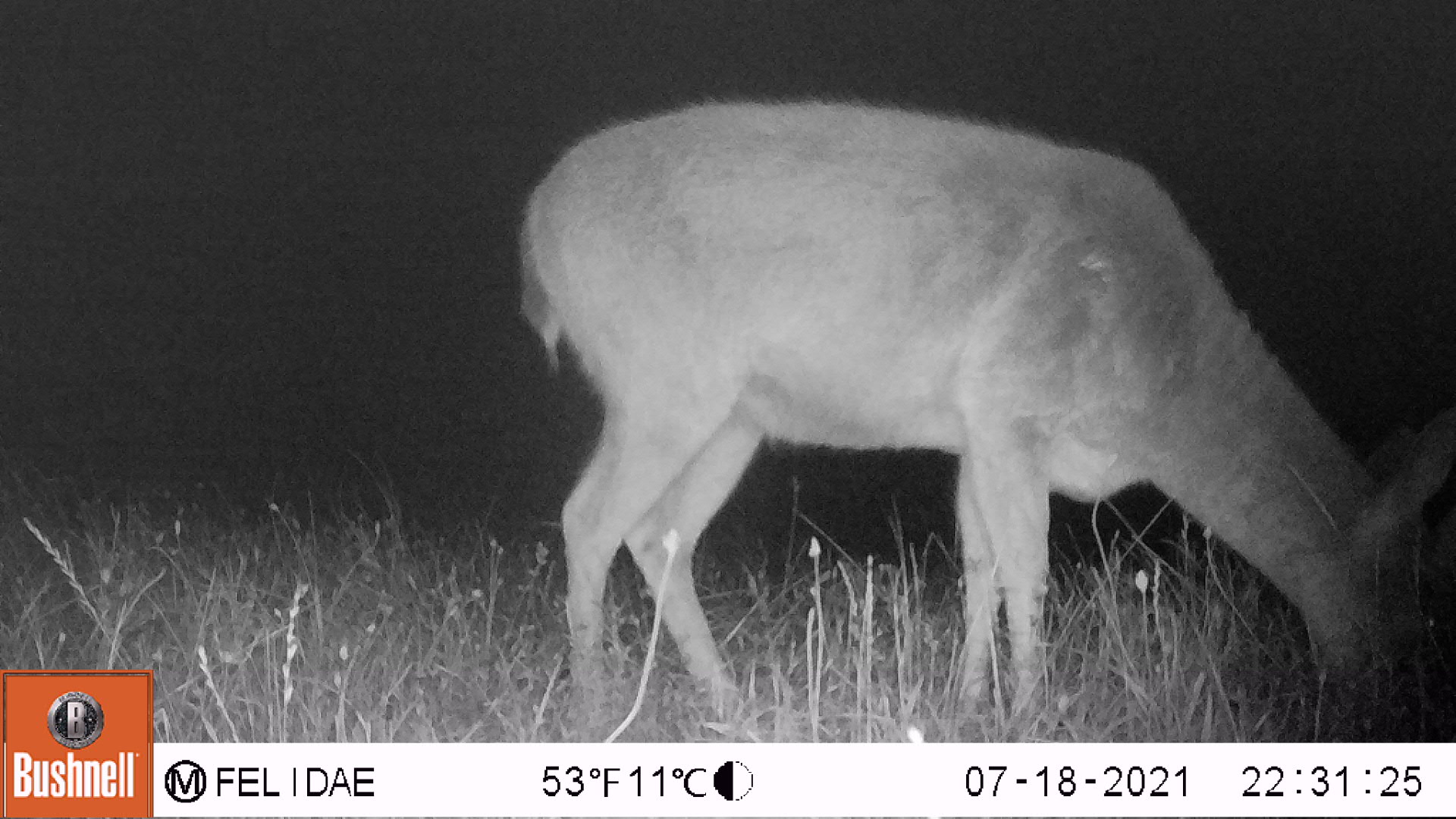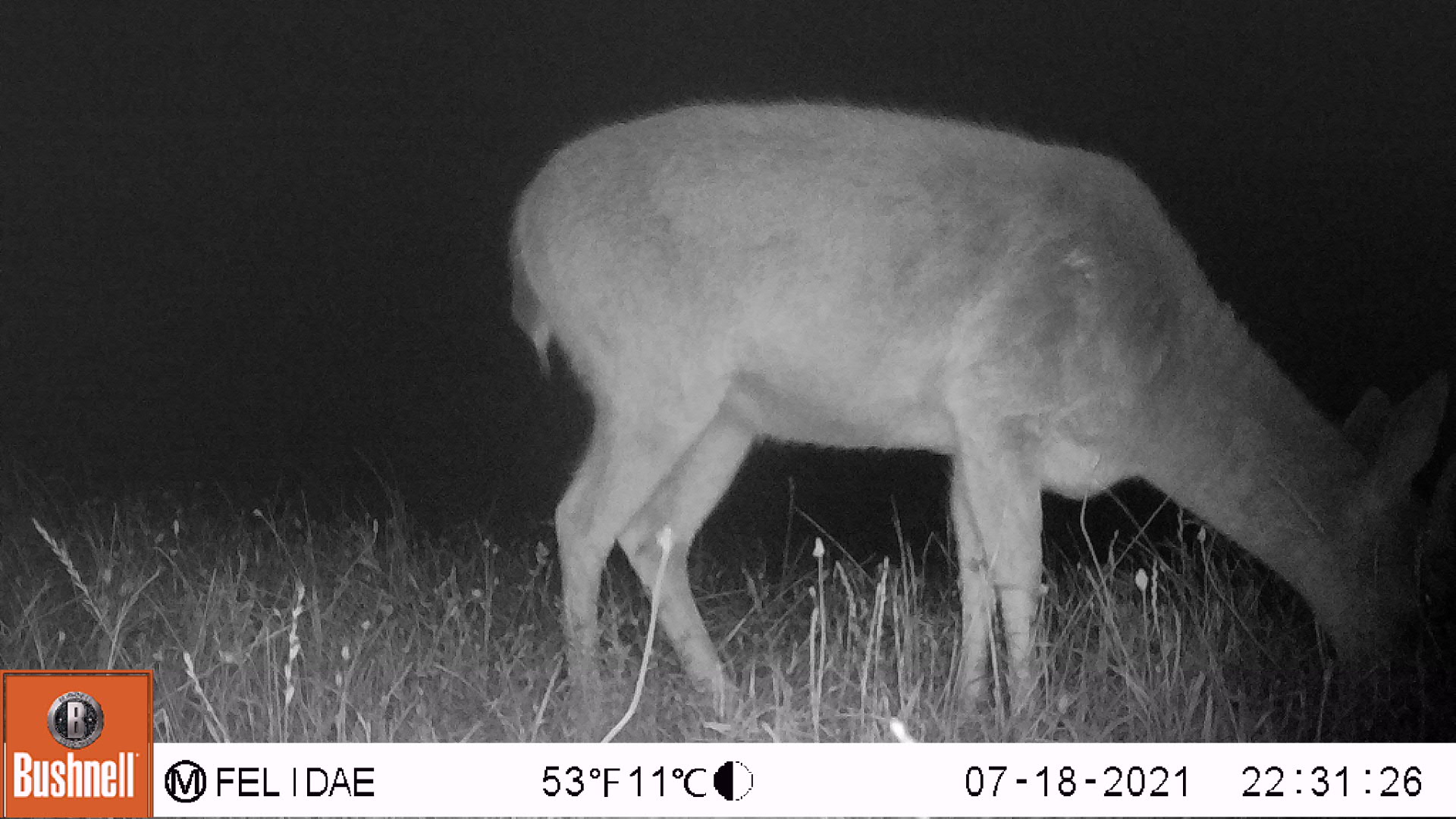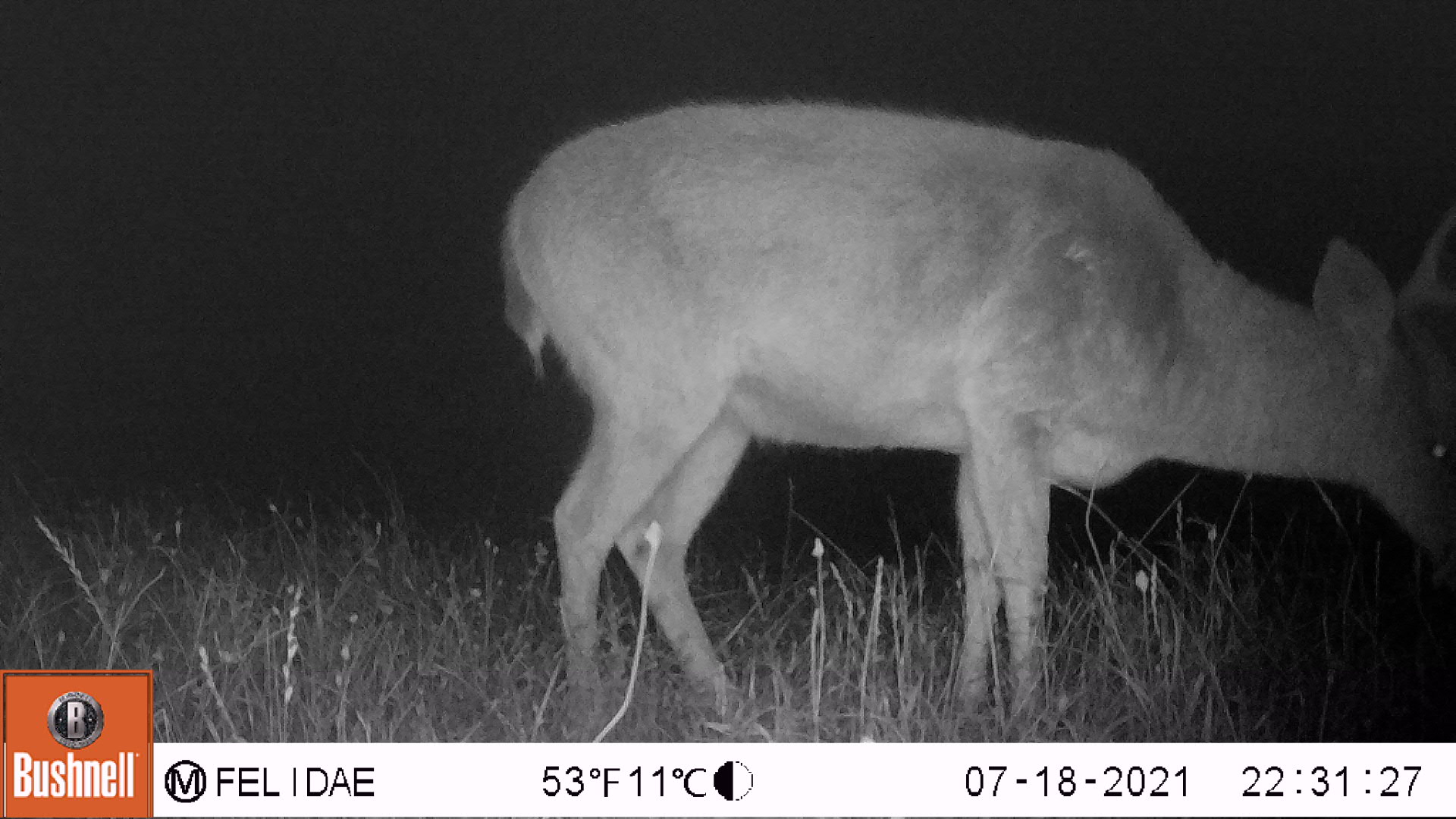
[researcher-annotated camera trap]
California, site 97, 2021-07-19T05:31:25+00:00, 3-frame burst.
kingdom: Animalia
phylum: Chordata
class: Mammalia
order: Artiodactyla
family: Cervidae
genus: Odocoileus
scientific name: Odocoileus hemionus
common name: mule deer